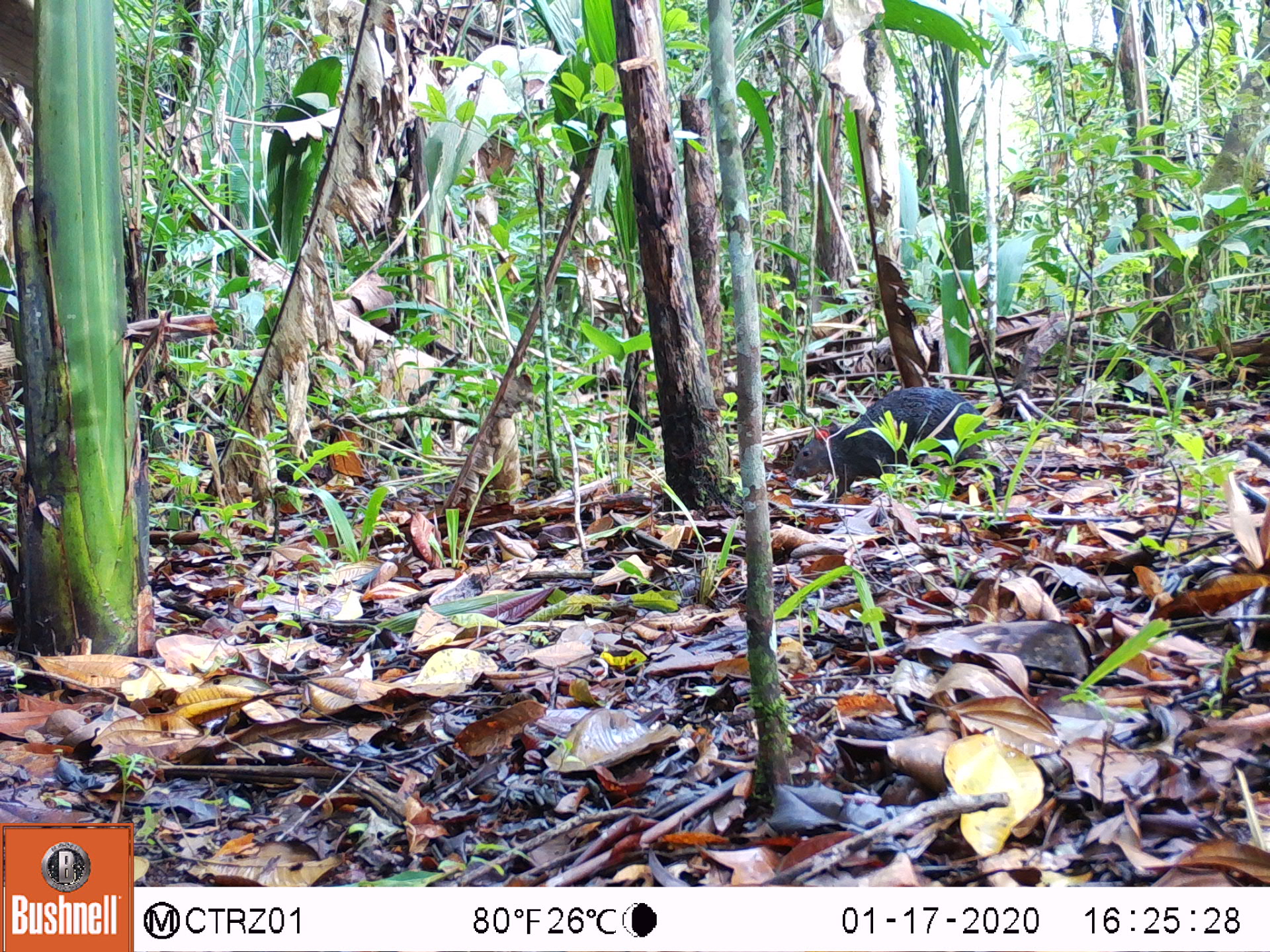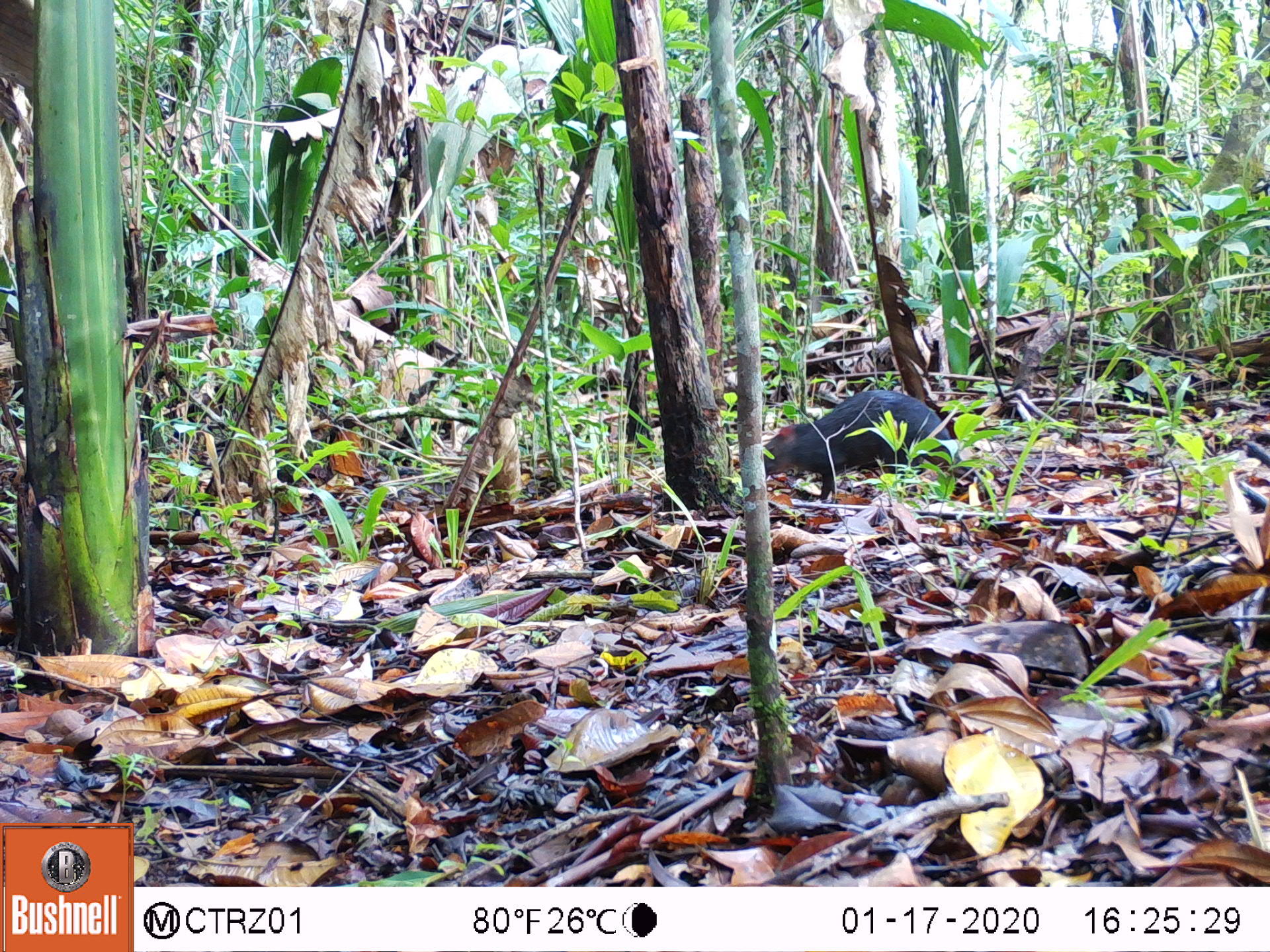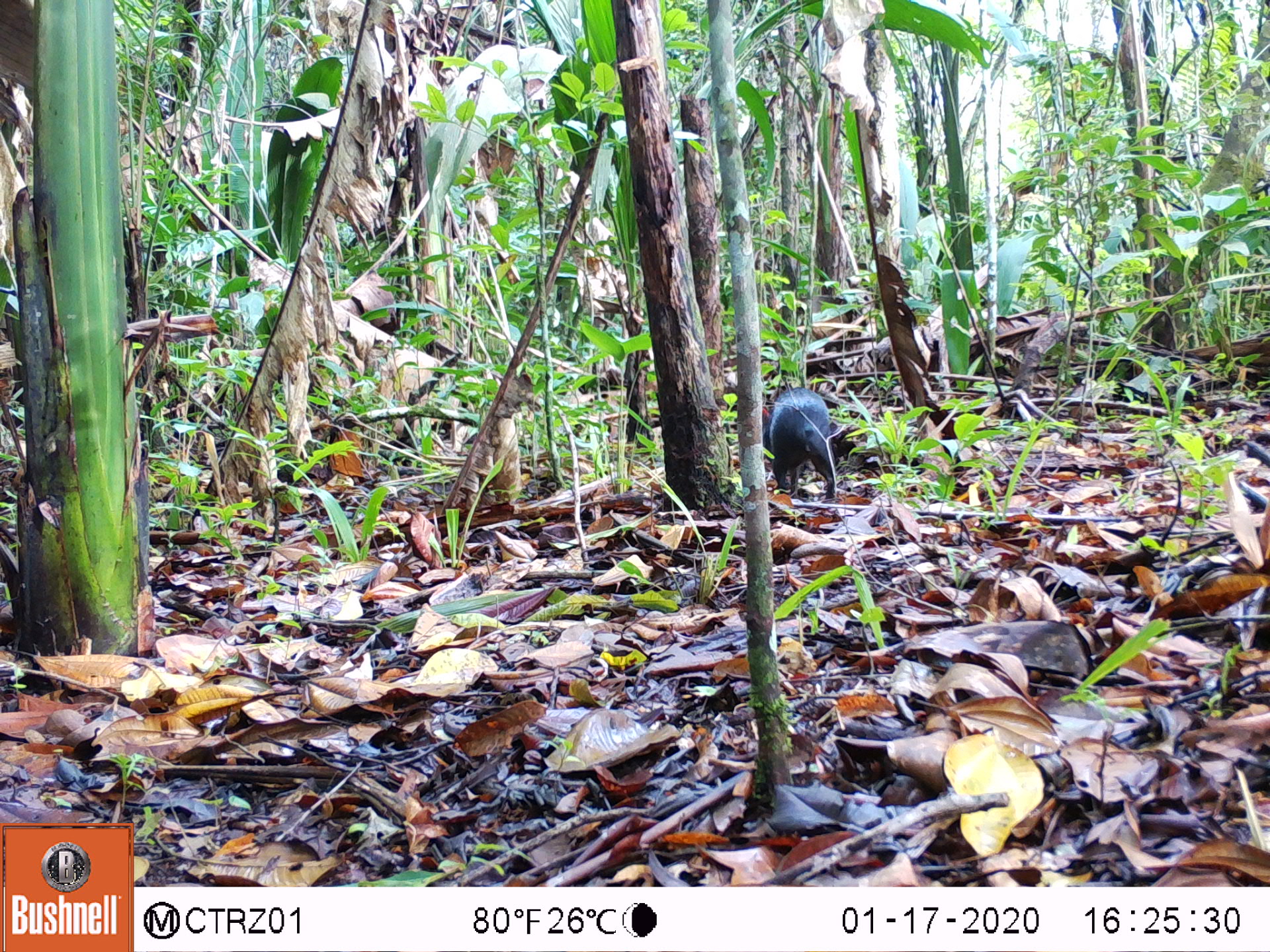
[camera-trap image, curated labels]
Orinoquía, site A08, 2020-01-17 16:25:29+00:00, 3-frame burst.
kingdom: Animalia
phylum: Chordata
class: Mammalia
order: Rodentia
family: Dasyproctidae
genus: Dasyprocta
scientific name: Dasyprocta fuliginosa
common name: black agouti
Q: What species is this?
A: Black agouti (Dasyprocta fuliginosa).